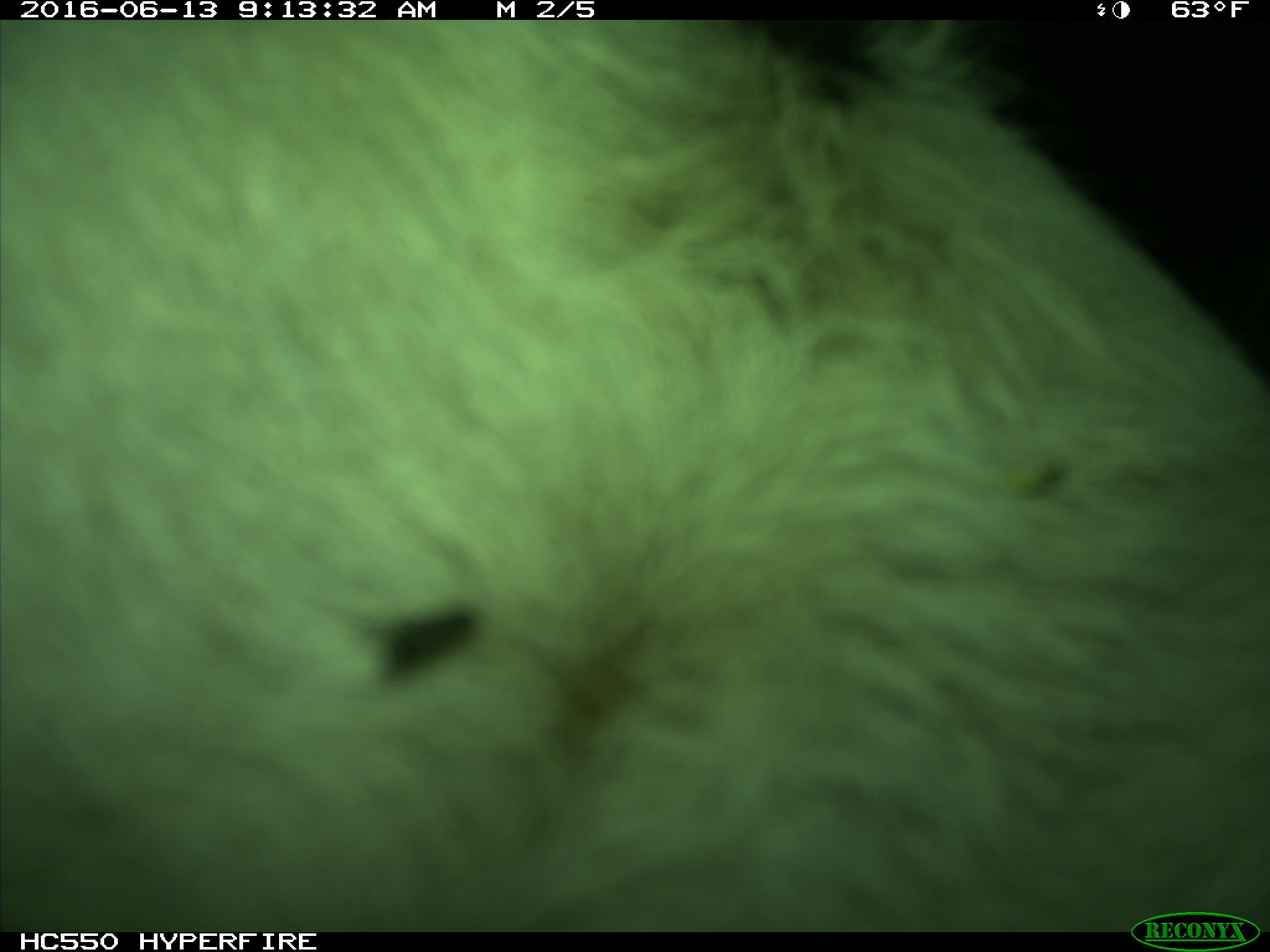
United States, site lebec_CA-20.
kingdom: Animalia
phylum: Chordata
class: Mammalia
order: Artiodactyla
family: Bovidae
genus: Bos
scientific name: Bos taurus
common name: domestic cow